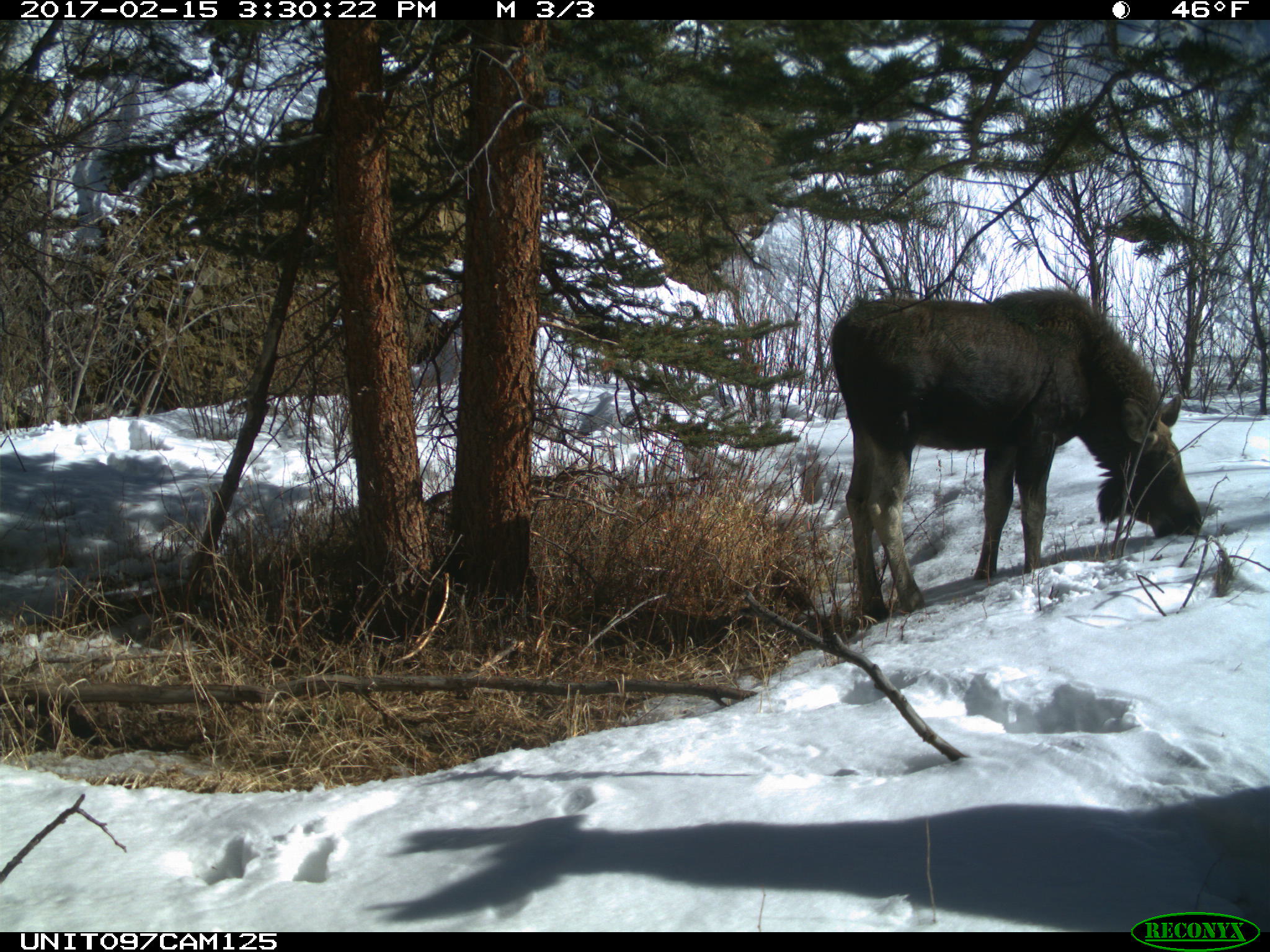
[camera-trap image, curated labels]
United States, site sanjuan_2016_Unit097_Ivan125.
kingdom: Animalia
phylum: Chordata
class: Mammalia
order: Artiodactyla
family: Cervidae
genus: Alces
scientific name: Alces alces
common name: moose